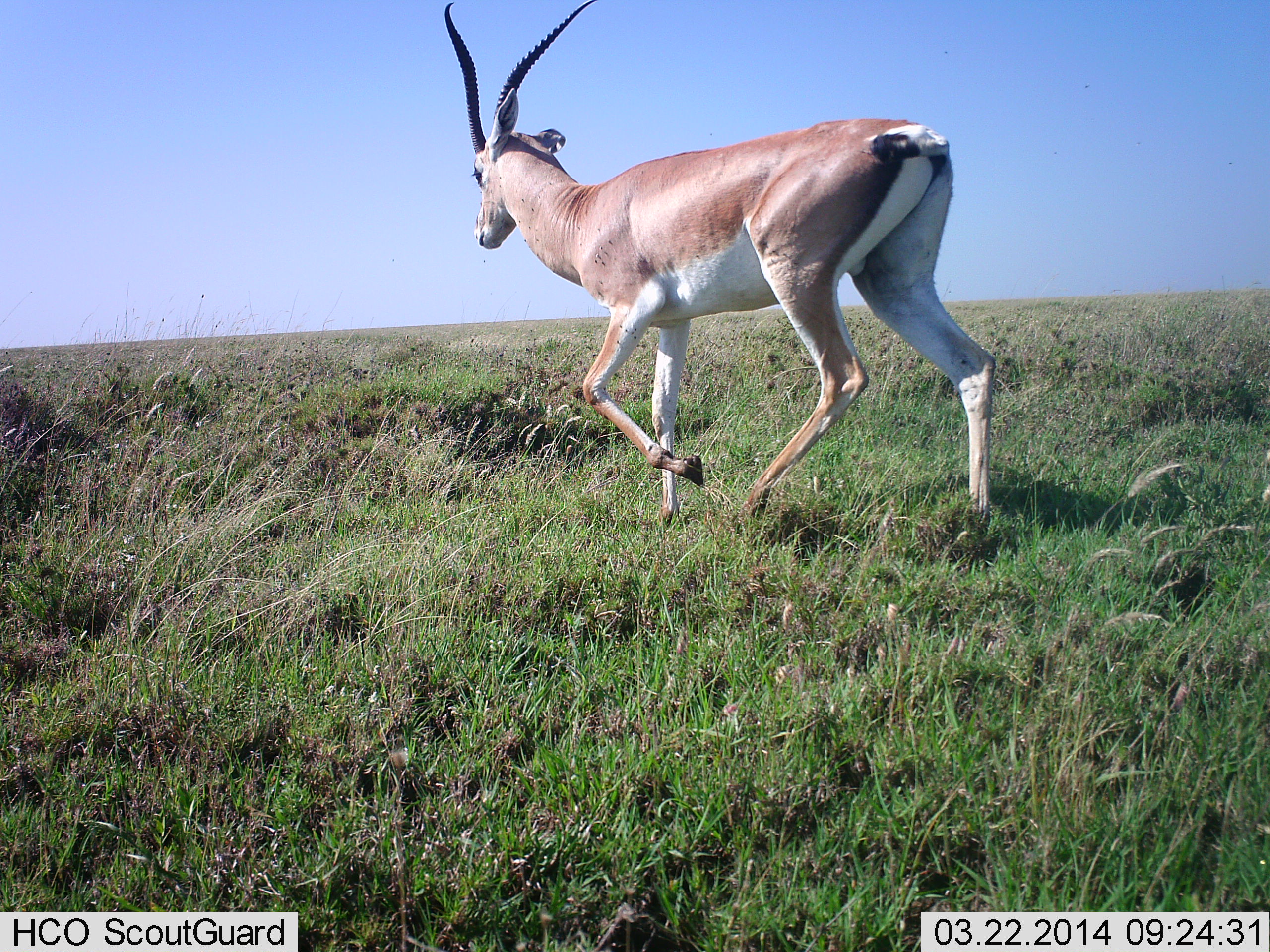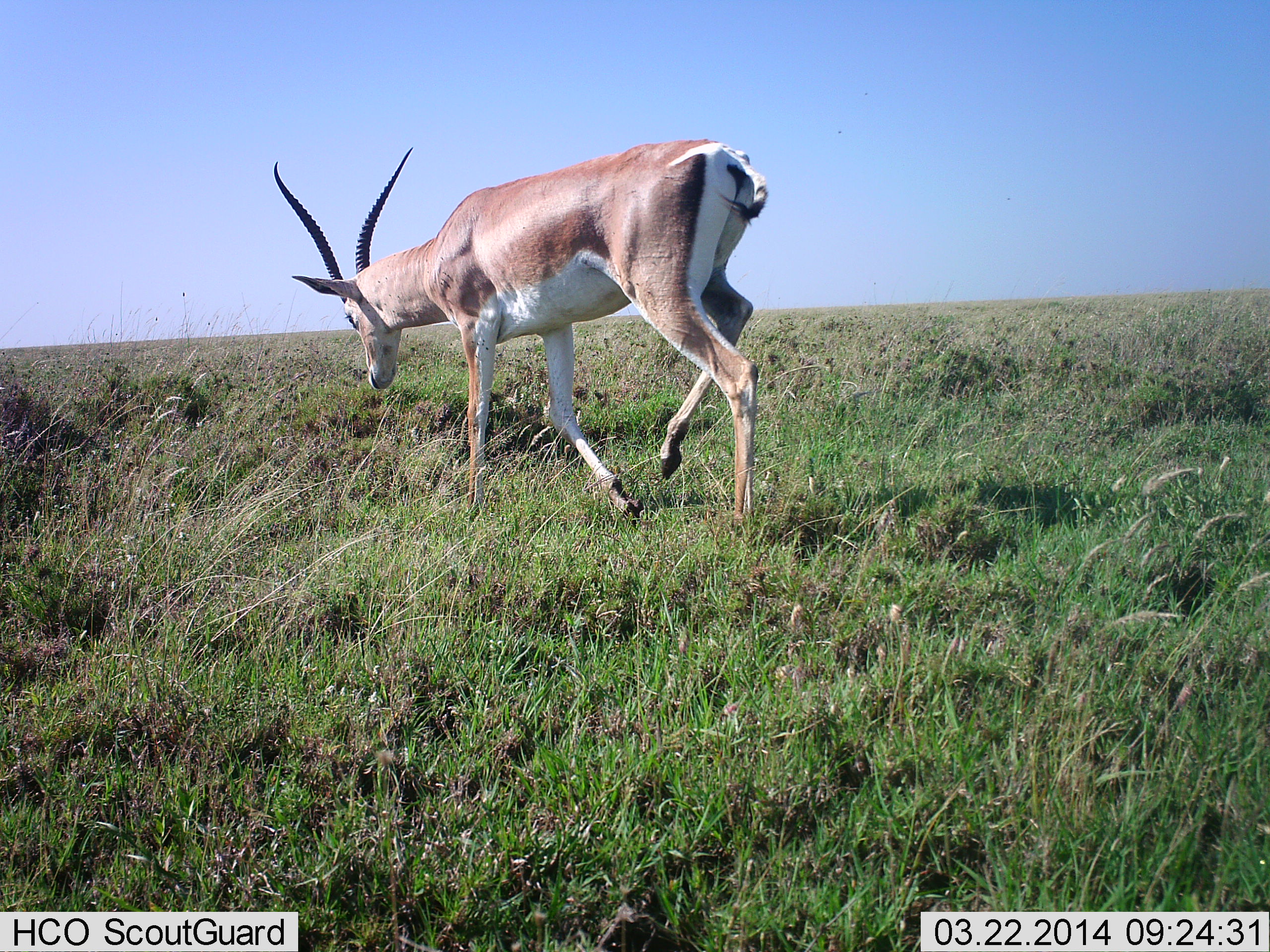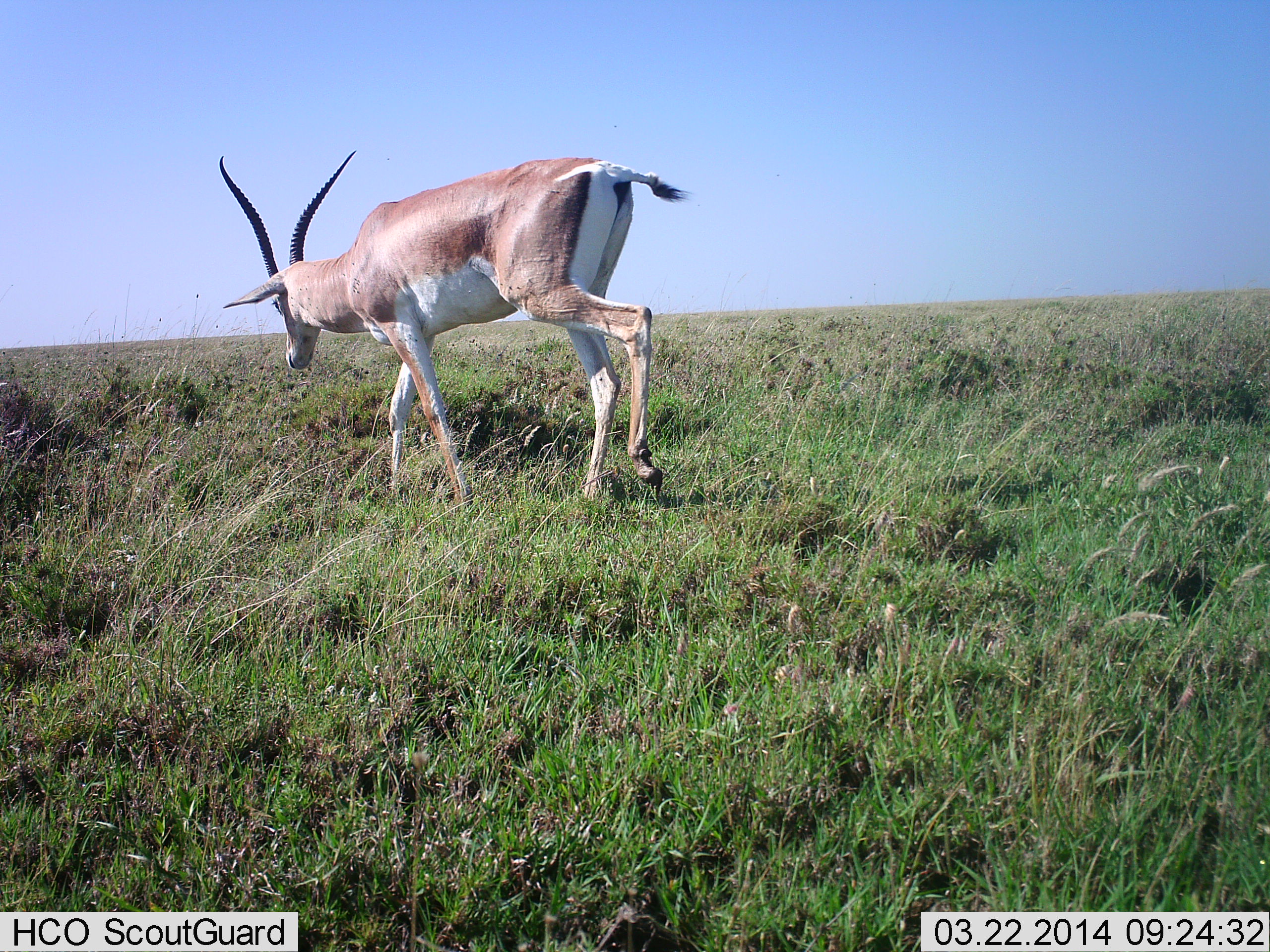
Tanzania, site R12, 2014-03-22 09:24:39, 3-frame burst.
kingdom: Animalia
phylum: Chordata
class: Mammalia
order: Artiodactyla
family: Bovidae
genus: Nanger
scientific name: Nanger granti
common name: grant's gazelle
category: gazellegrants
Gazellegrants (grant's gazelle) (Nanger granti), count 1. Behavior (volunteer vote fractions): standing 0%, resting 0%, moving 100%, interacting 0%. Young present (vote fraction): 0%. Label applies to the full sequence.